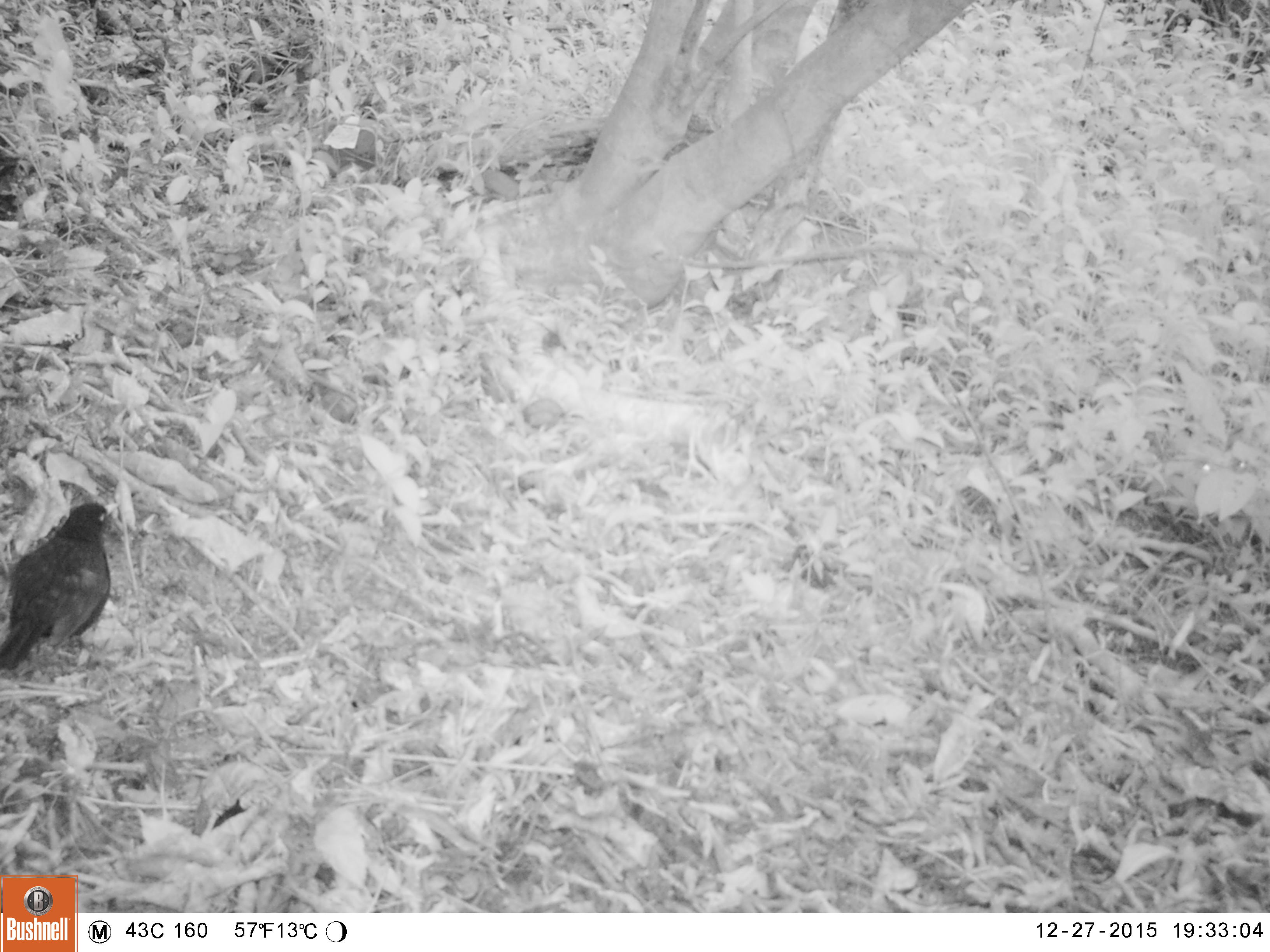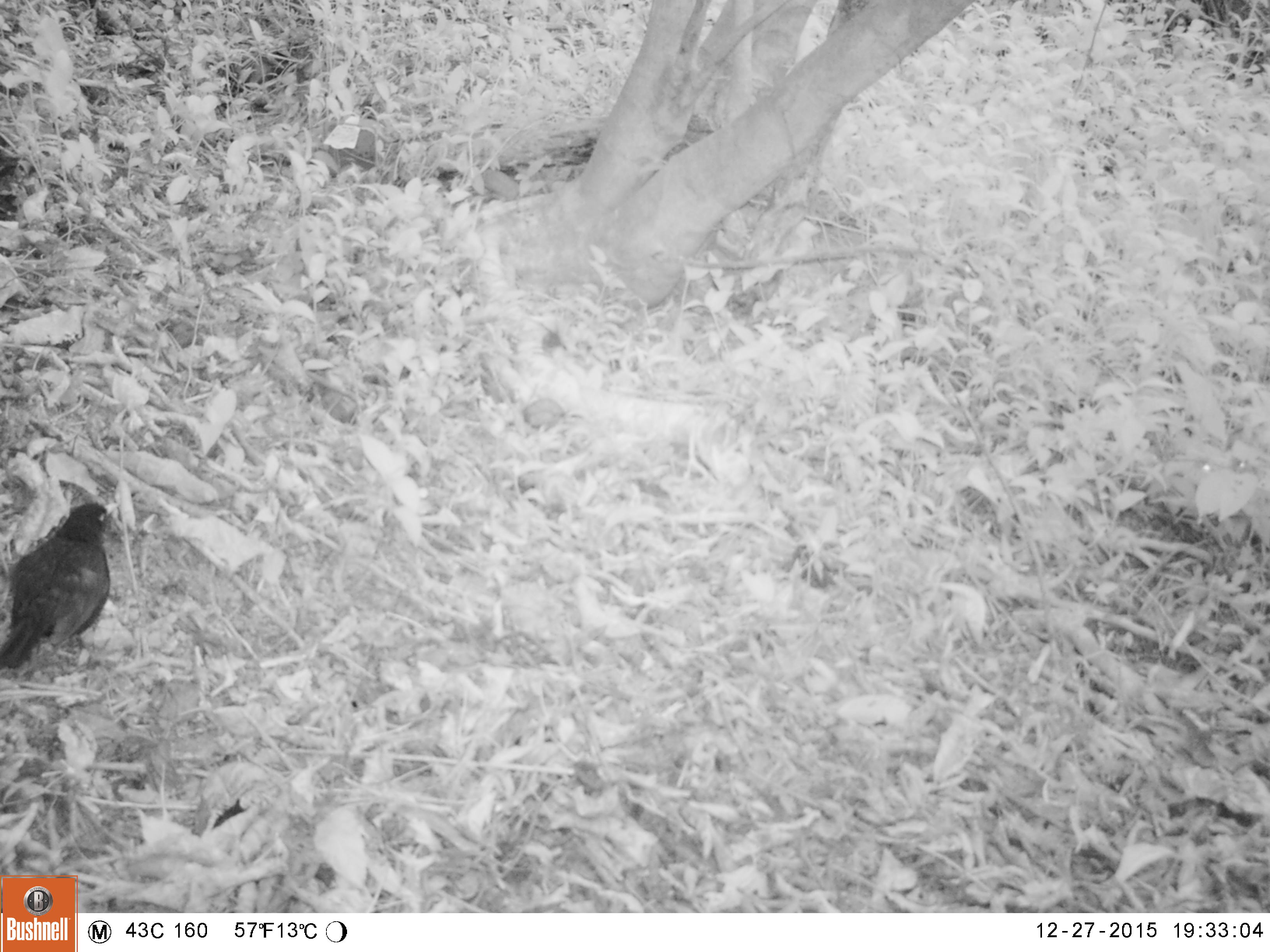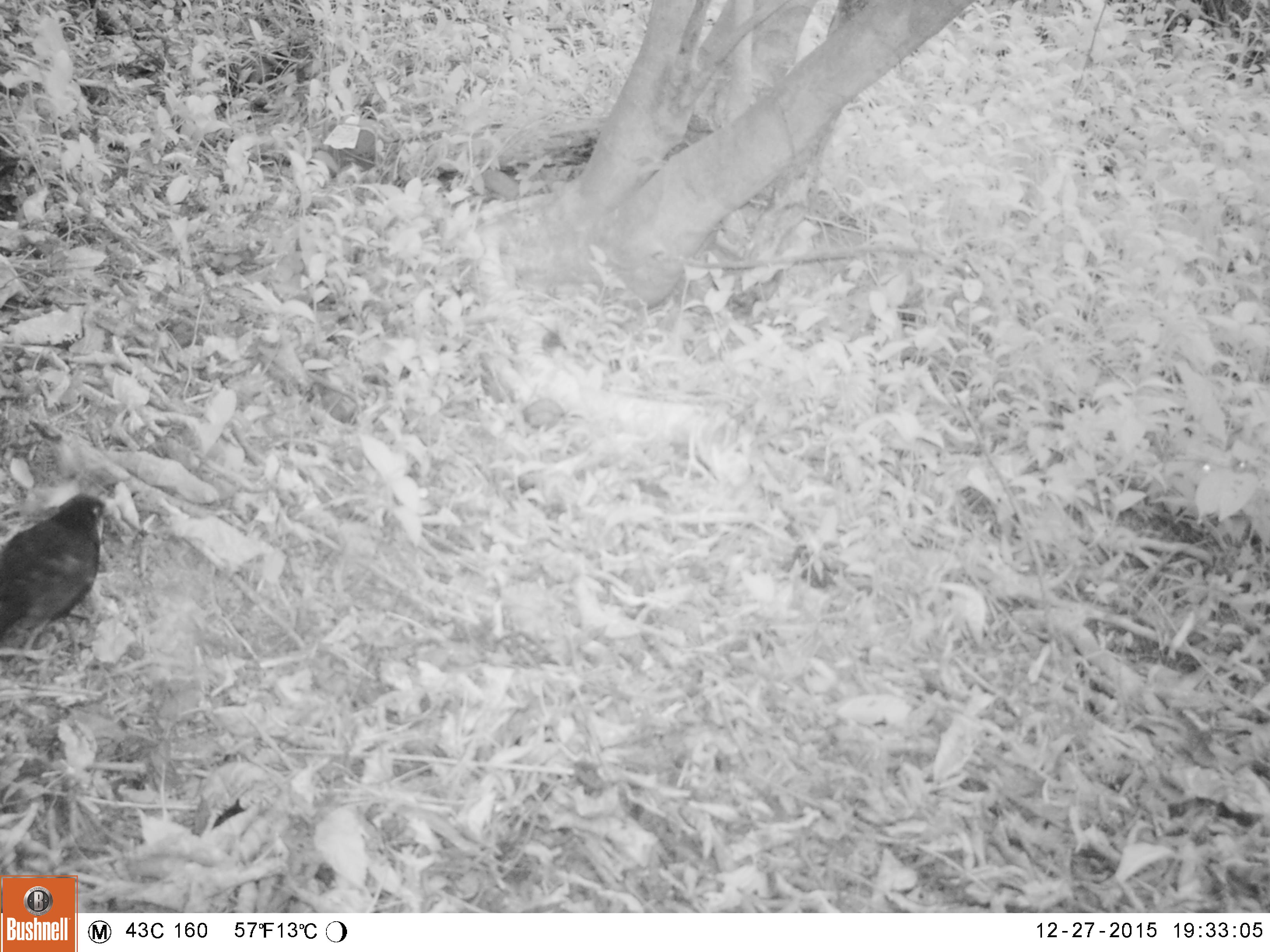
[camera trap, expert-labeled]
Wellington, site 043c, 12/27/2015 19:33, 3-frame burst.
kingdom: Animalia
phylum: Chordata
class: Aves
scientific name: Aves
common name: bird